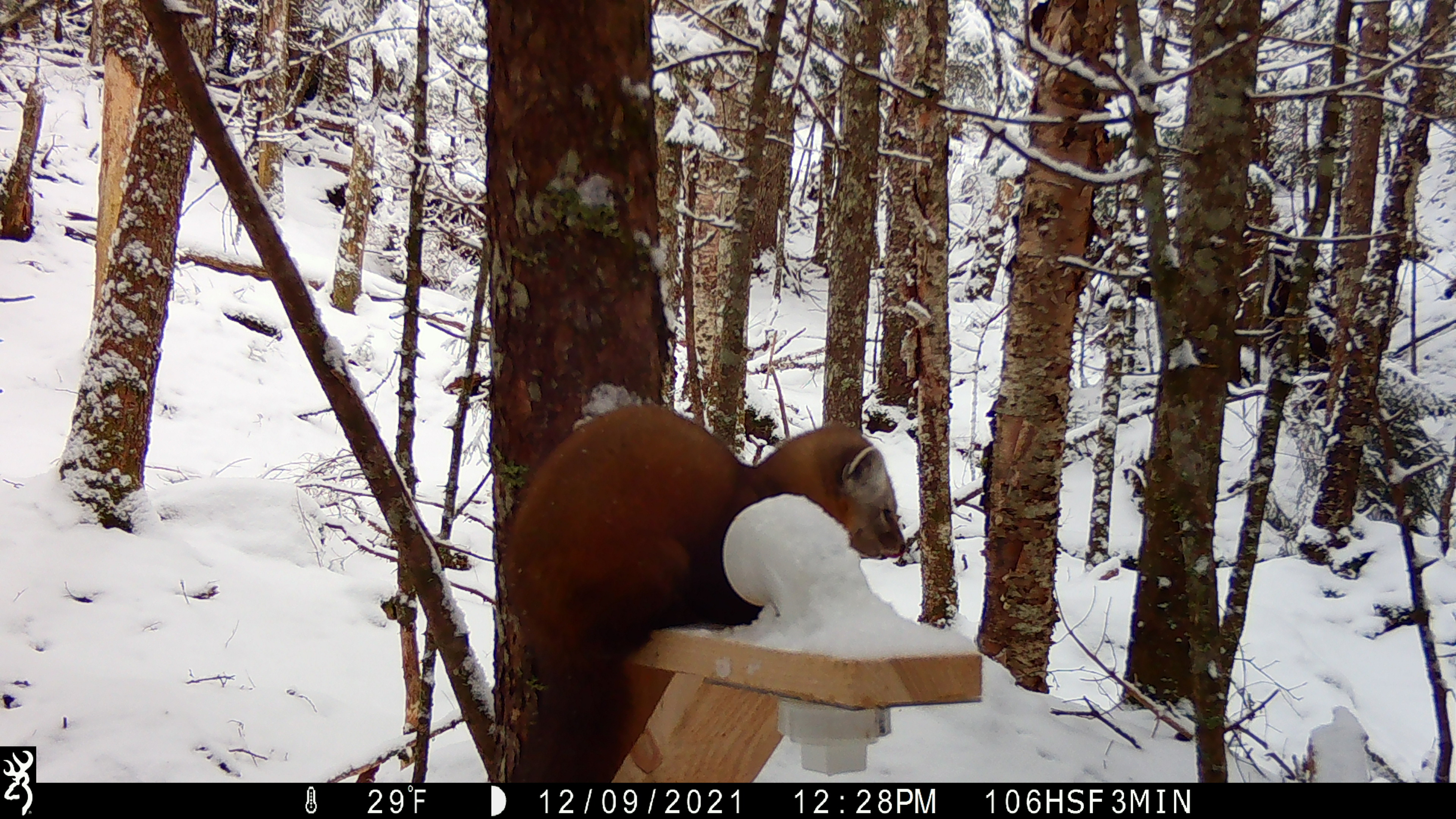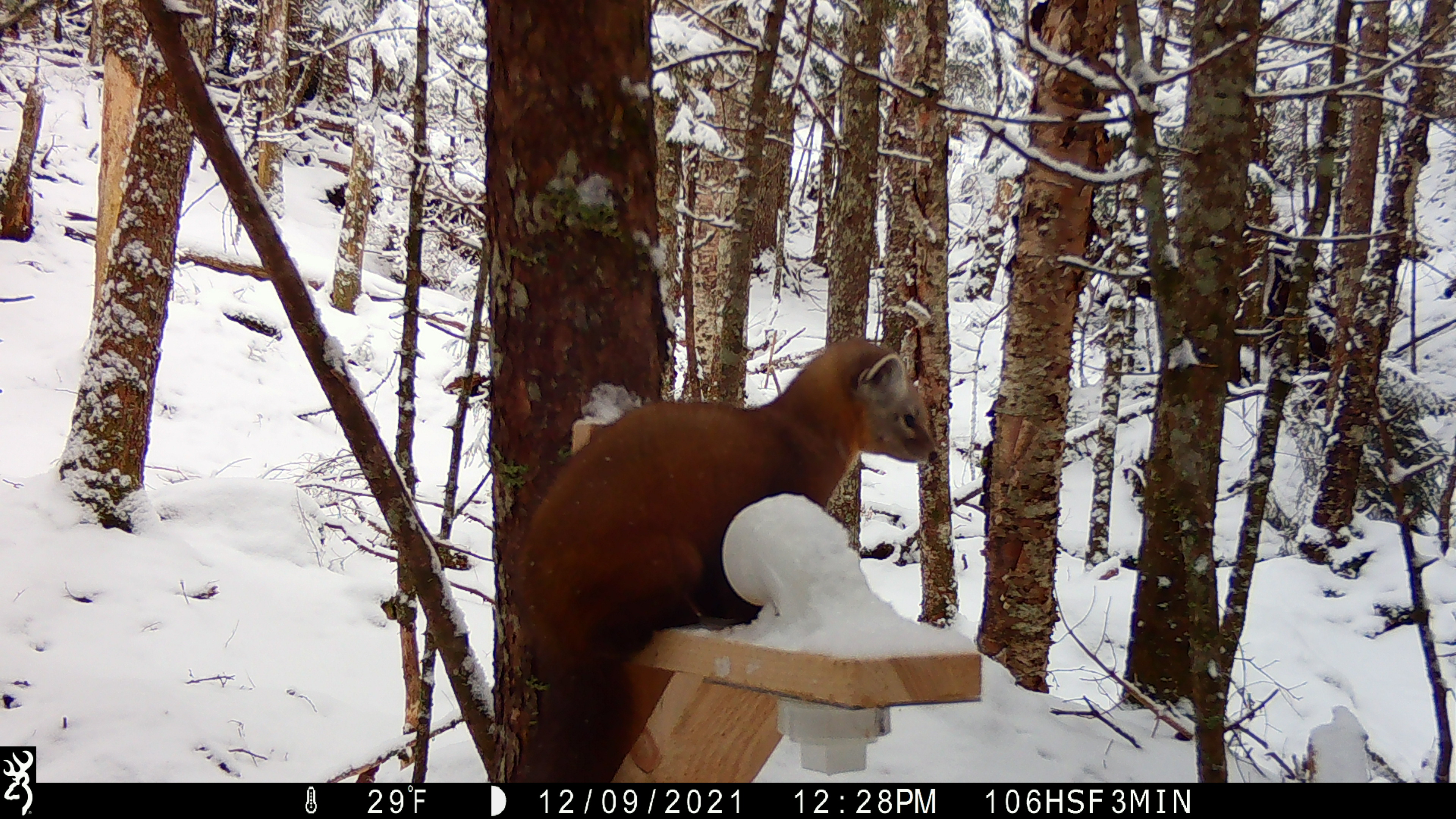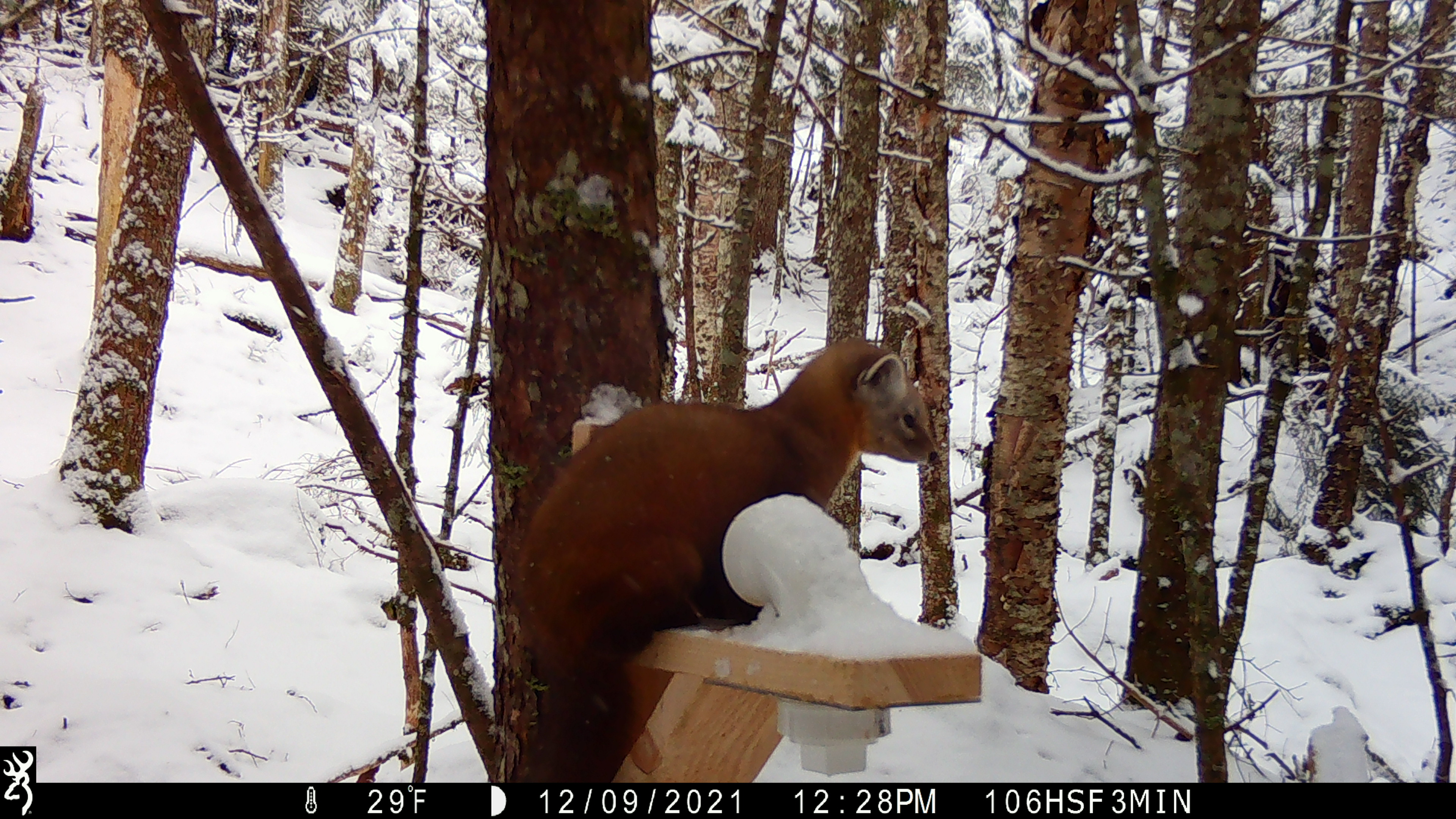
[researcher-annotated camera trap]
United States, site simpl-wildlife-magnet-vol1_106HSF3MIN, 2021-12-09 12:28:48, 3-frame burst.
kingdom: Animalia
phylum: Chordata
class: Mammalia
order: Carnivora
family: Mustelidae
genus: Martes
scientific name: Martes americana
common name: american marten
American marten (Martes americana).